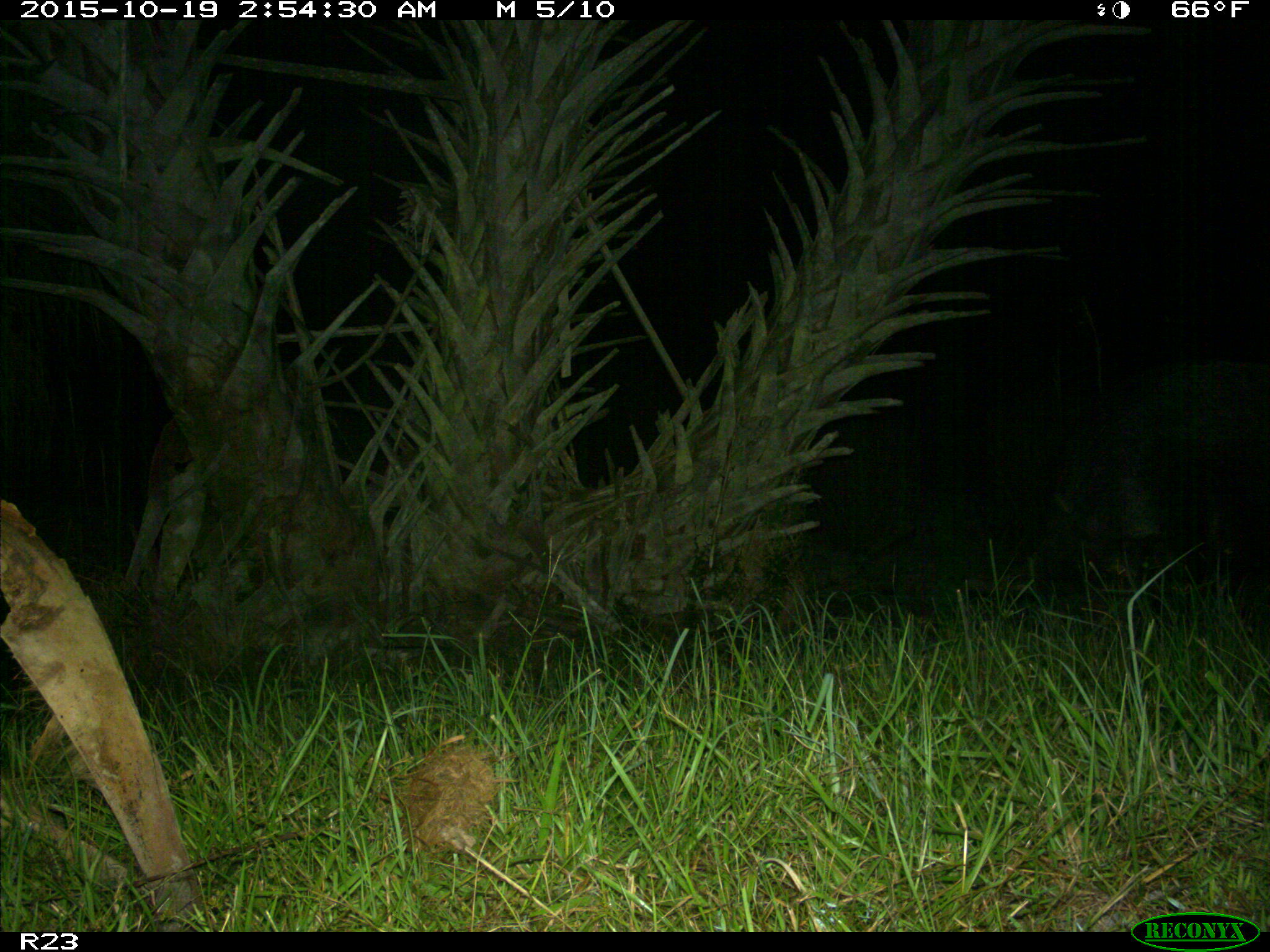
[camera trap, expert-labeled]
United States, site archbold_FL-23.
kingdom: Animalia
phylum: Chordata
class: Mammalia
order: Artiodactyla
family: Suidae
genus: Sus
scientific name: Sus scrofa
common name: wild boar